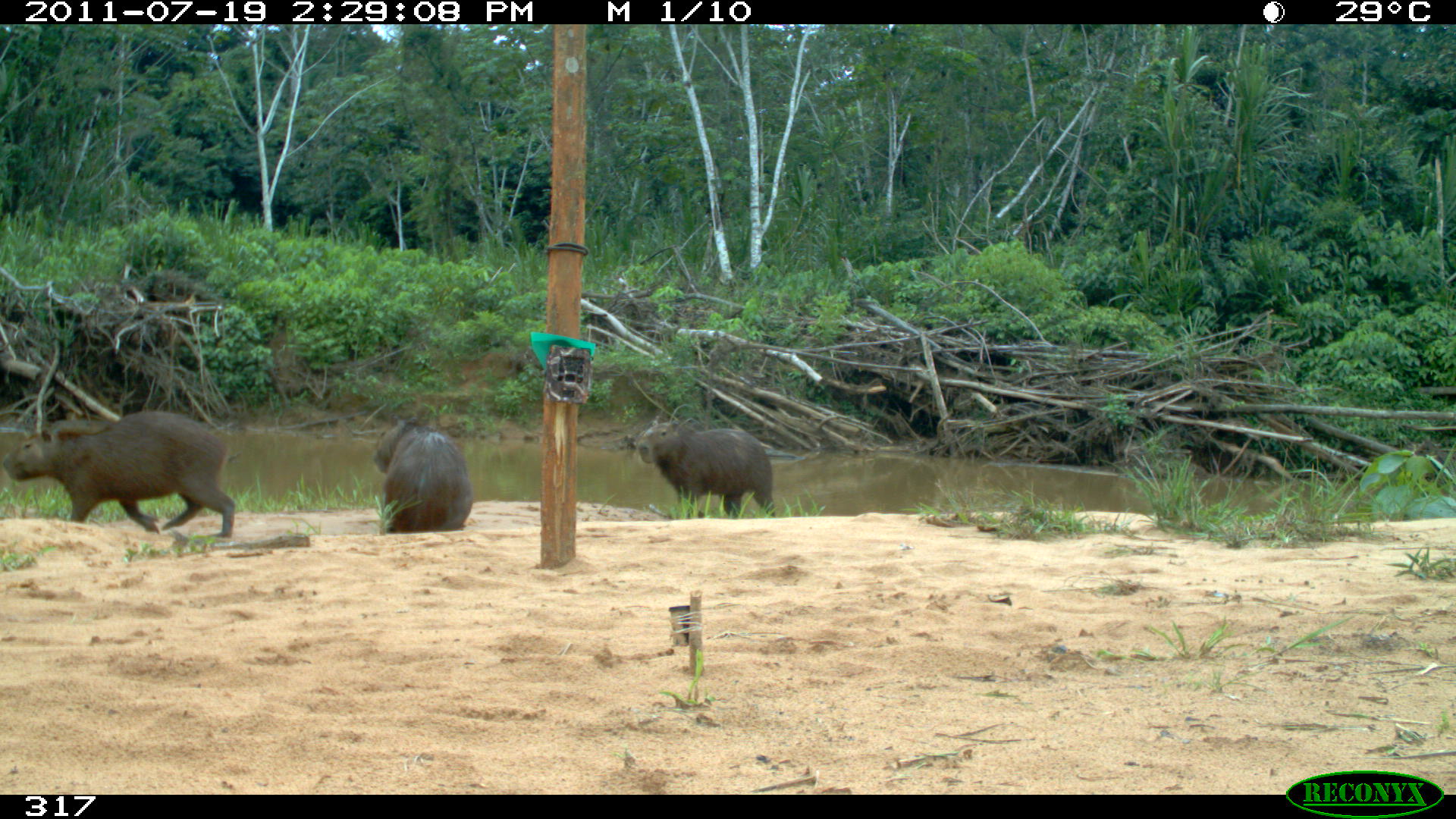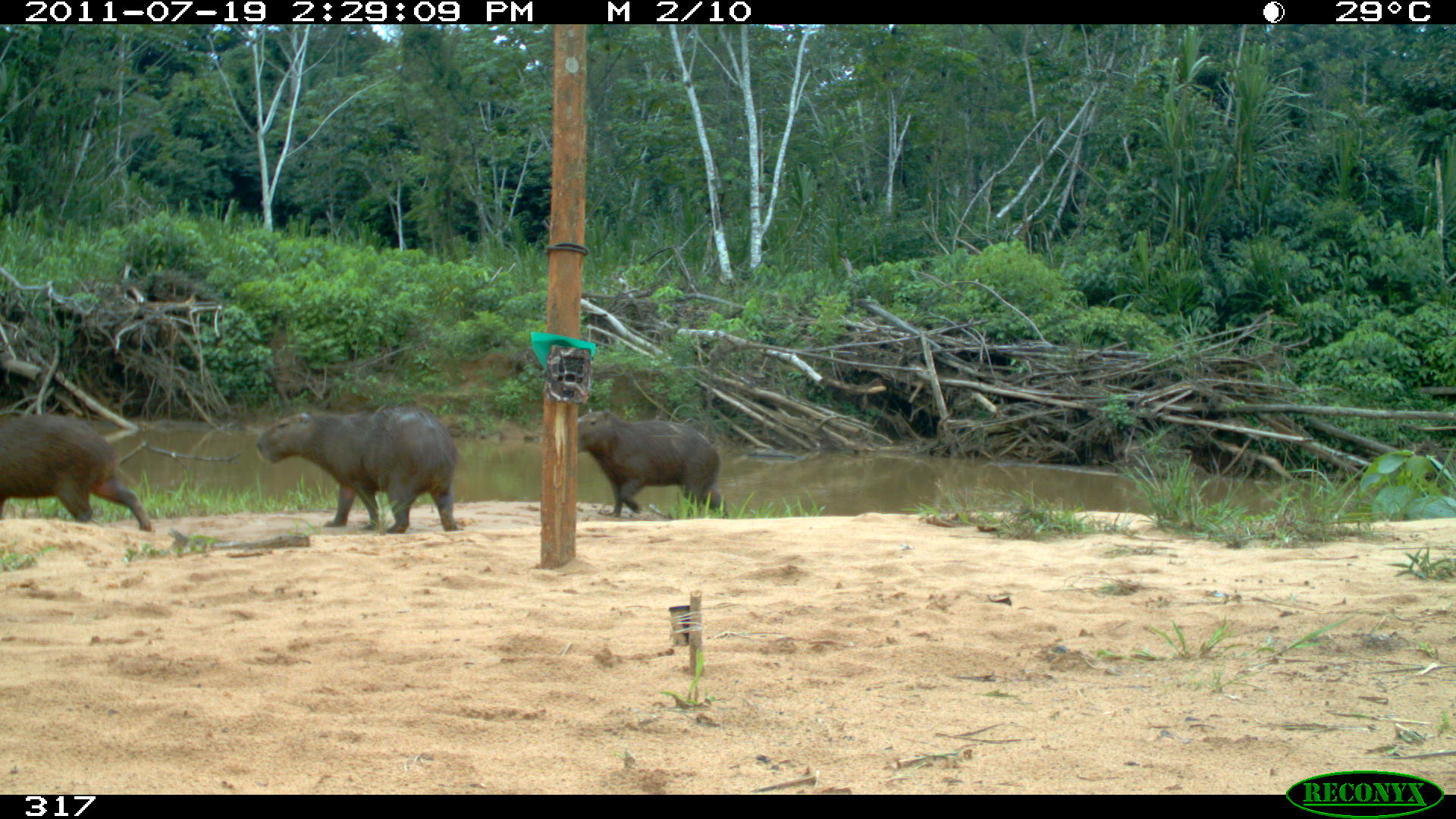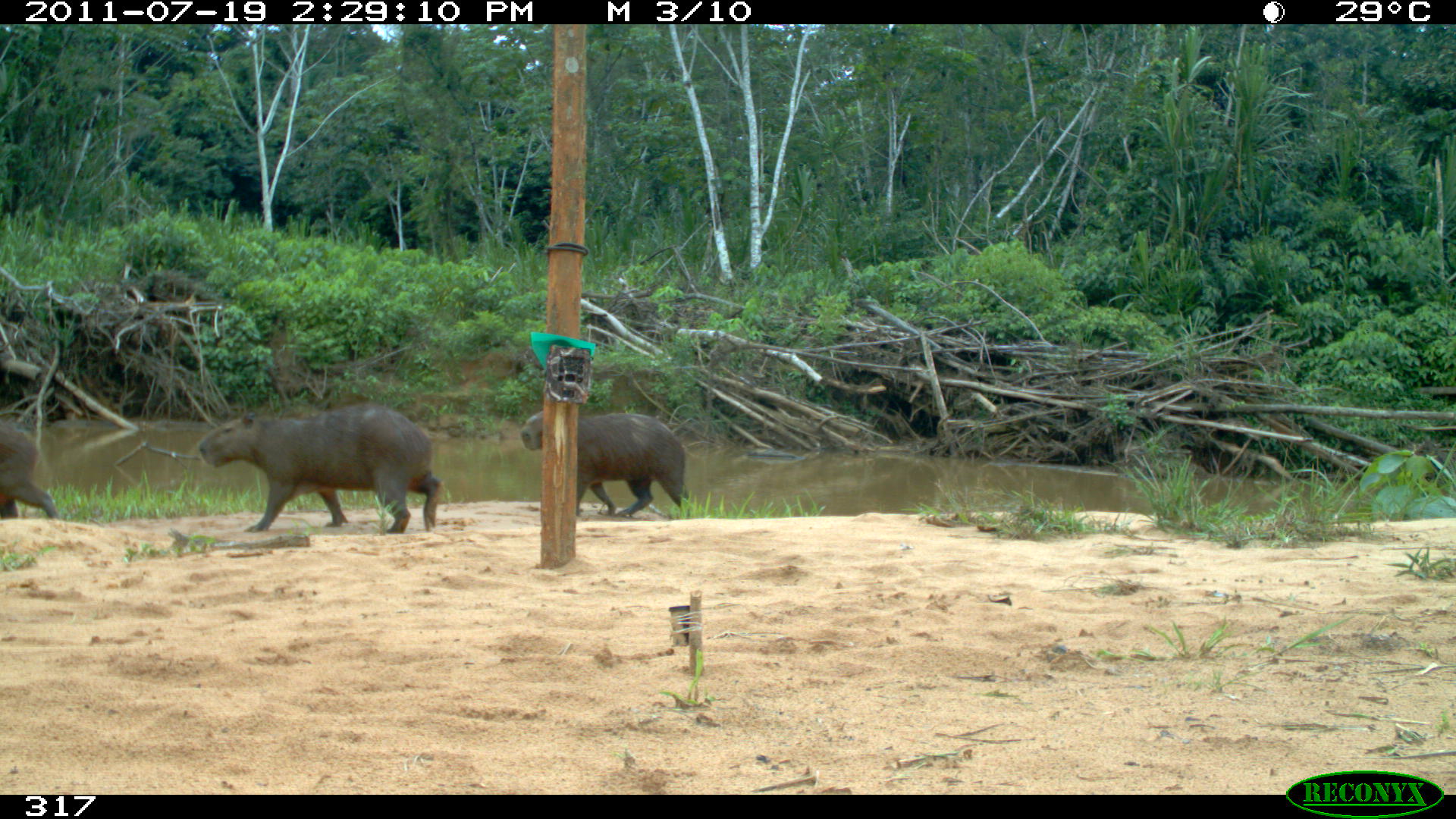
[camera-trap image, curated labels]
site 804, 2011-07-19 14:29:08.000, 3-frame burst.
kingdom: Animalia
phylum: Chordata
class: Mammalia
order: Rodentia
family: Caviidae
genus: Hydrochoerus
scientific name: Hydrochoerus hydrochaeris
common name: capybara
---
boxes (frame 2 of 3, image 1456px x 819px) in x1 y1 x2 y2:
hydrochoerus hydrochaeris: 256 404 456 531; 0 413 150 531; 576 408 729 519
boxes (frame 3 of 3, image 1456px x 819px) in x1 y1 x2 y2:
hydrochoerus hydrochaeris: 198 402 442 533; 519 407 689 519; 0 418 62 519